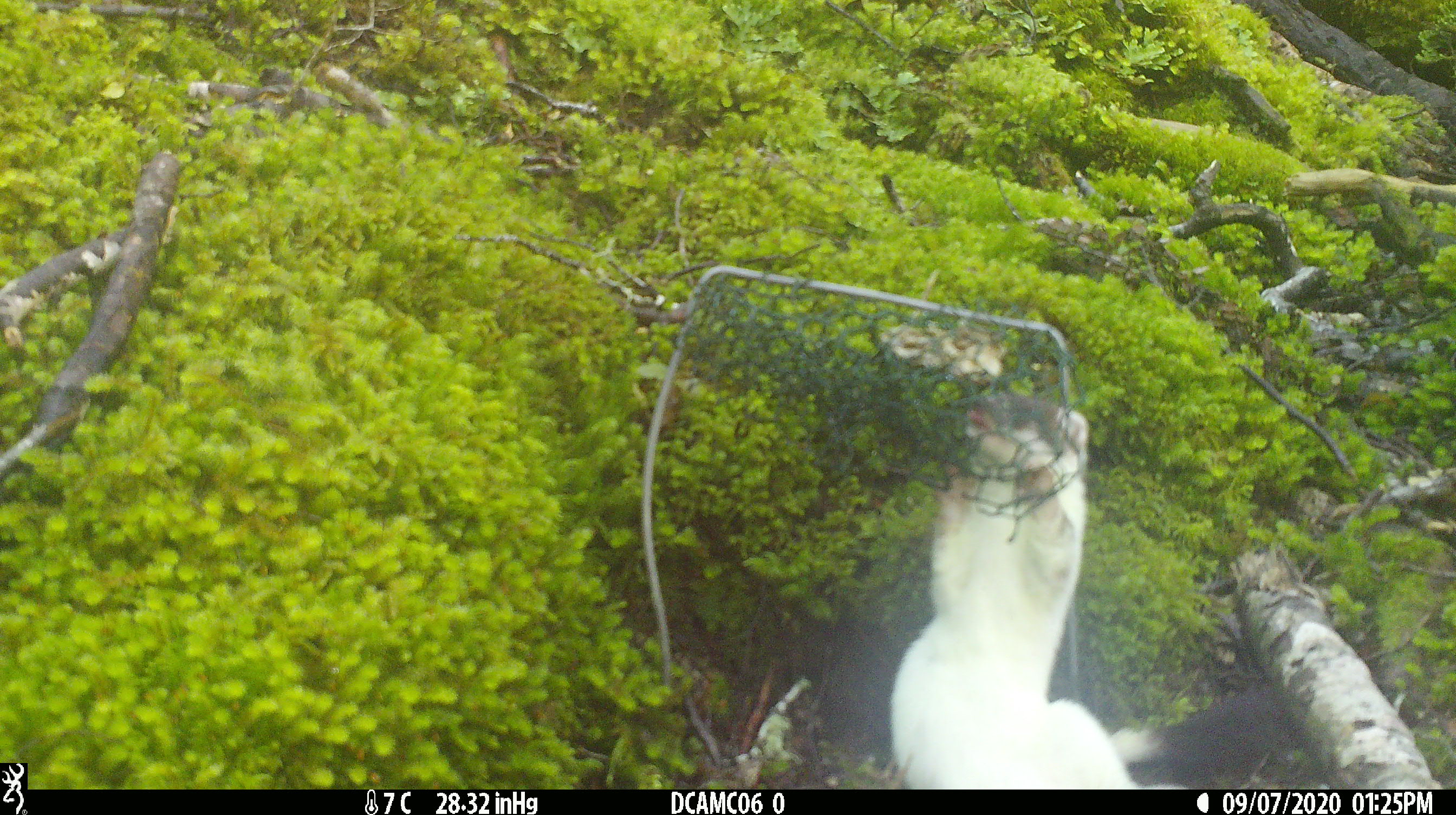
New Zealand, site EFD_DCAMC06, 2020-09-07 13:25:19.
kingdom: Animalia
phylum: Chordata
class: Mammalia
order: Carnivora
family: Mustelidae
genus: Mustela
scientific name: Mustela erminea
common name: stoat